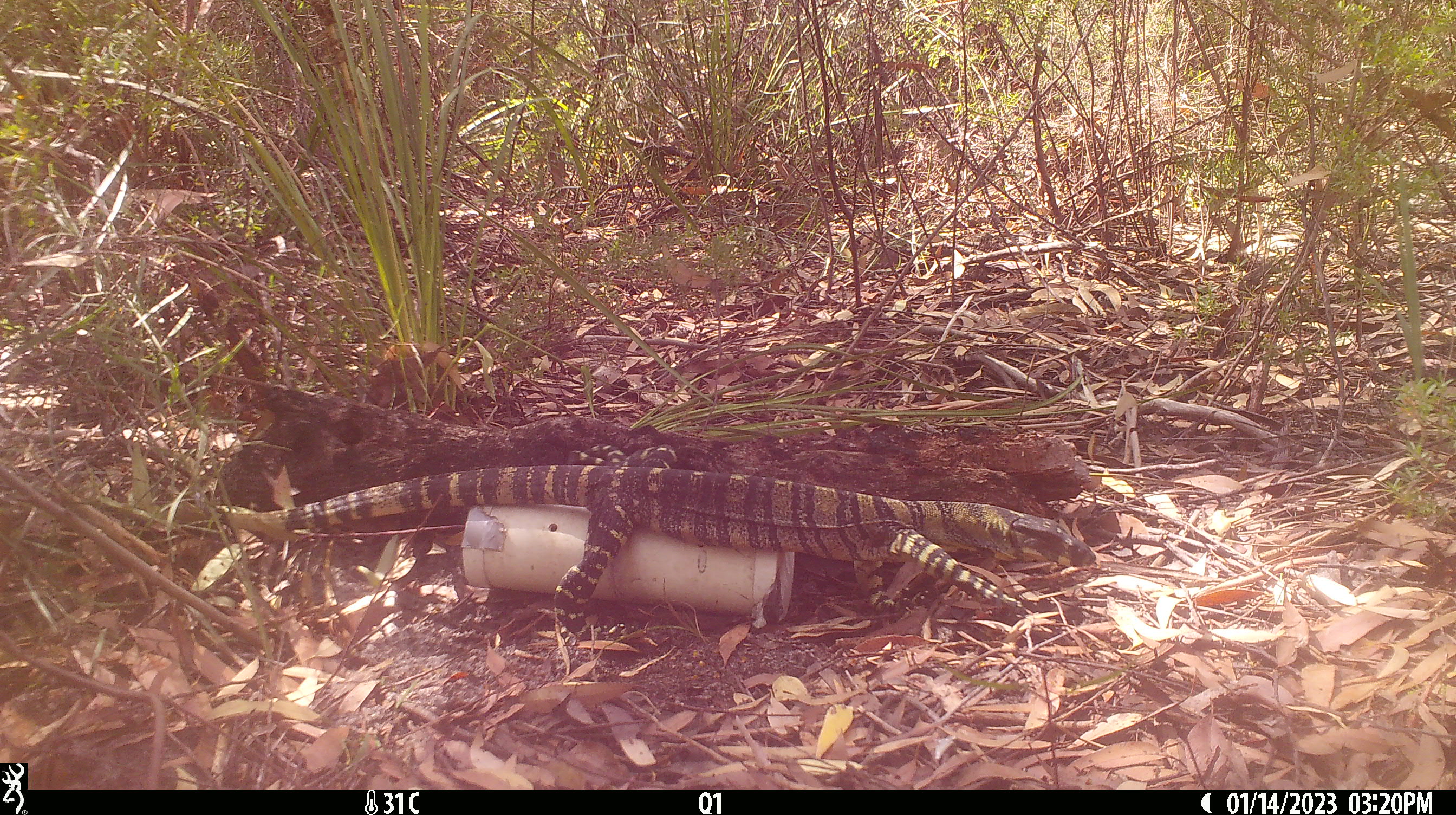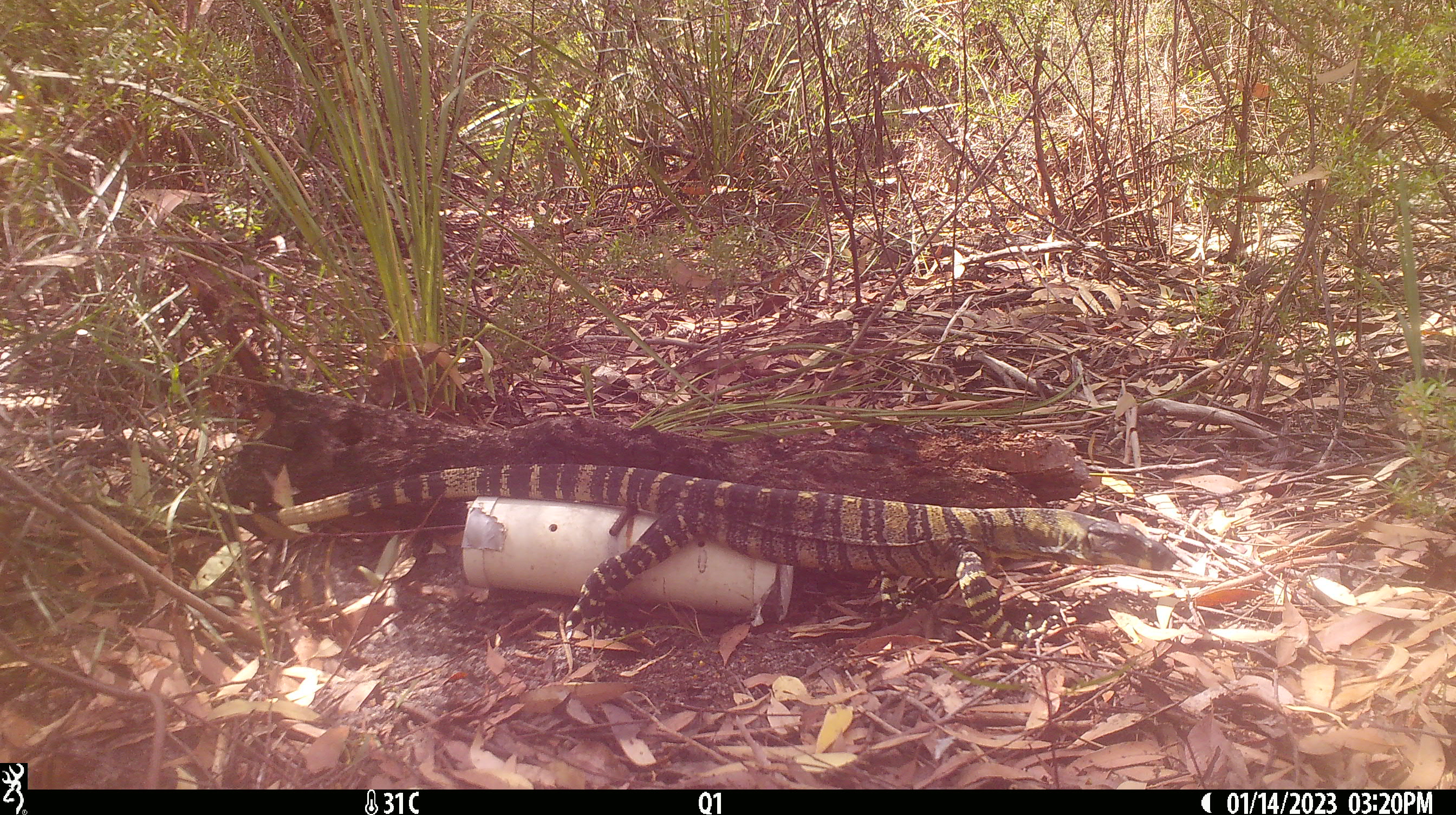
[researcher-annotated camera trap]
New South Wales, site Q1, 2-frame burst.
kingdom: Animalia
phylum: Chordata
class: Reptilia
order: Squamata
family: Varanidae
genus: Varanus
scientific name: Varanus varius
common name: lace monitor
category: goanna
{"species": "goanna (lace monitor) (Varanus varius)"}